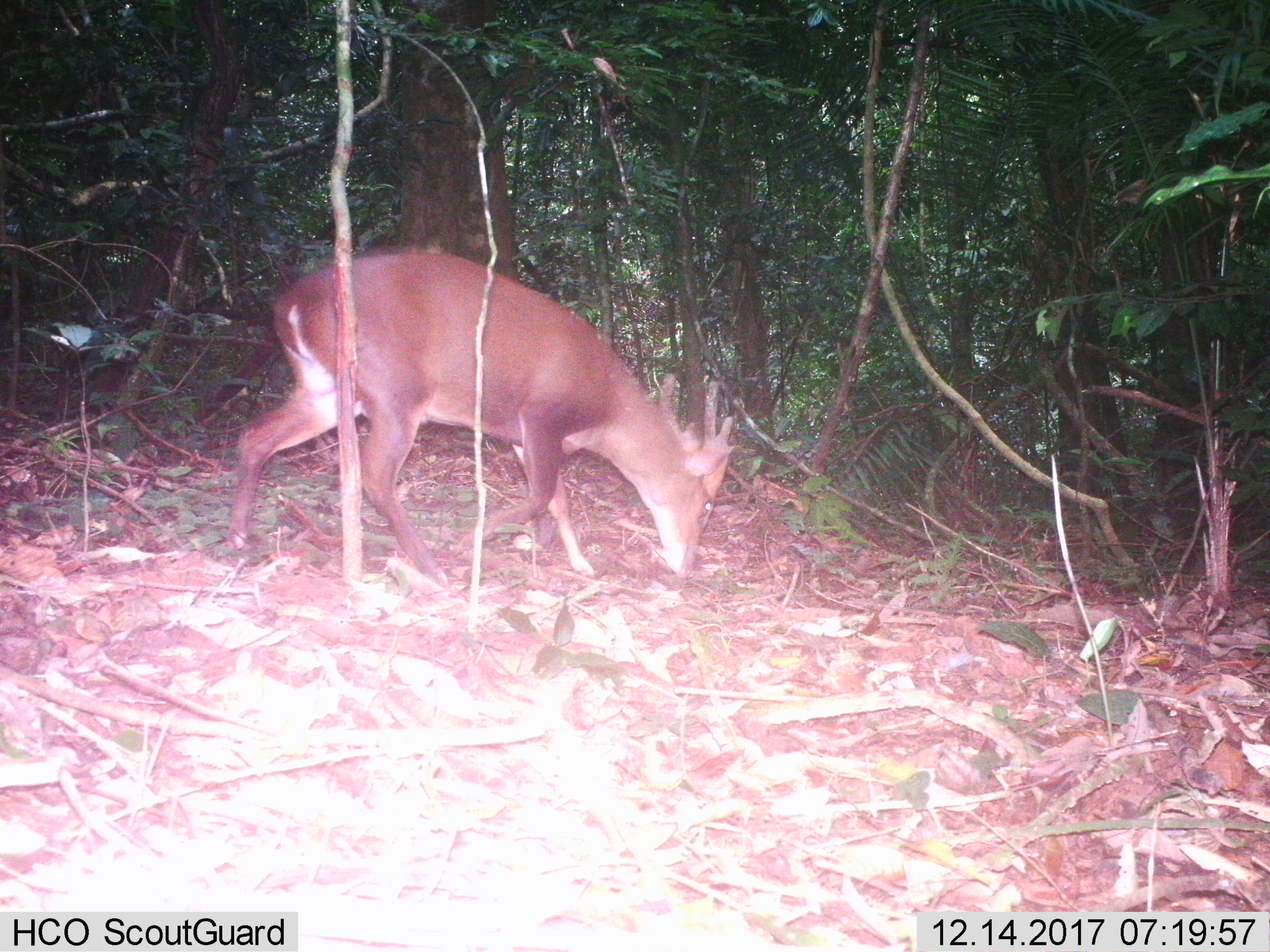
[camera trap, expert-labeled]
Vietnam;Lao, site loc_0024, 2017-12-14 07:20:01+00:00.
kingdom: Animalia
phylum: Chordata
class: Mammalia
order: Artiodactyla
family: Cervidae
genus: Muntiacus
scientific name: Muntiacus vuquangensis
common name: large-antlered muntjac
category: large antlered muntjac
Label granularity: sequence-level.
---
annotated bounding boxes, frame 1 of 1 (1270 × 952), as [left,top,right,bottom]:
large antlered muntjac: [223,241,745,588]